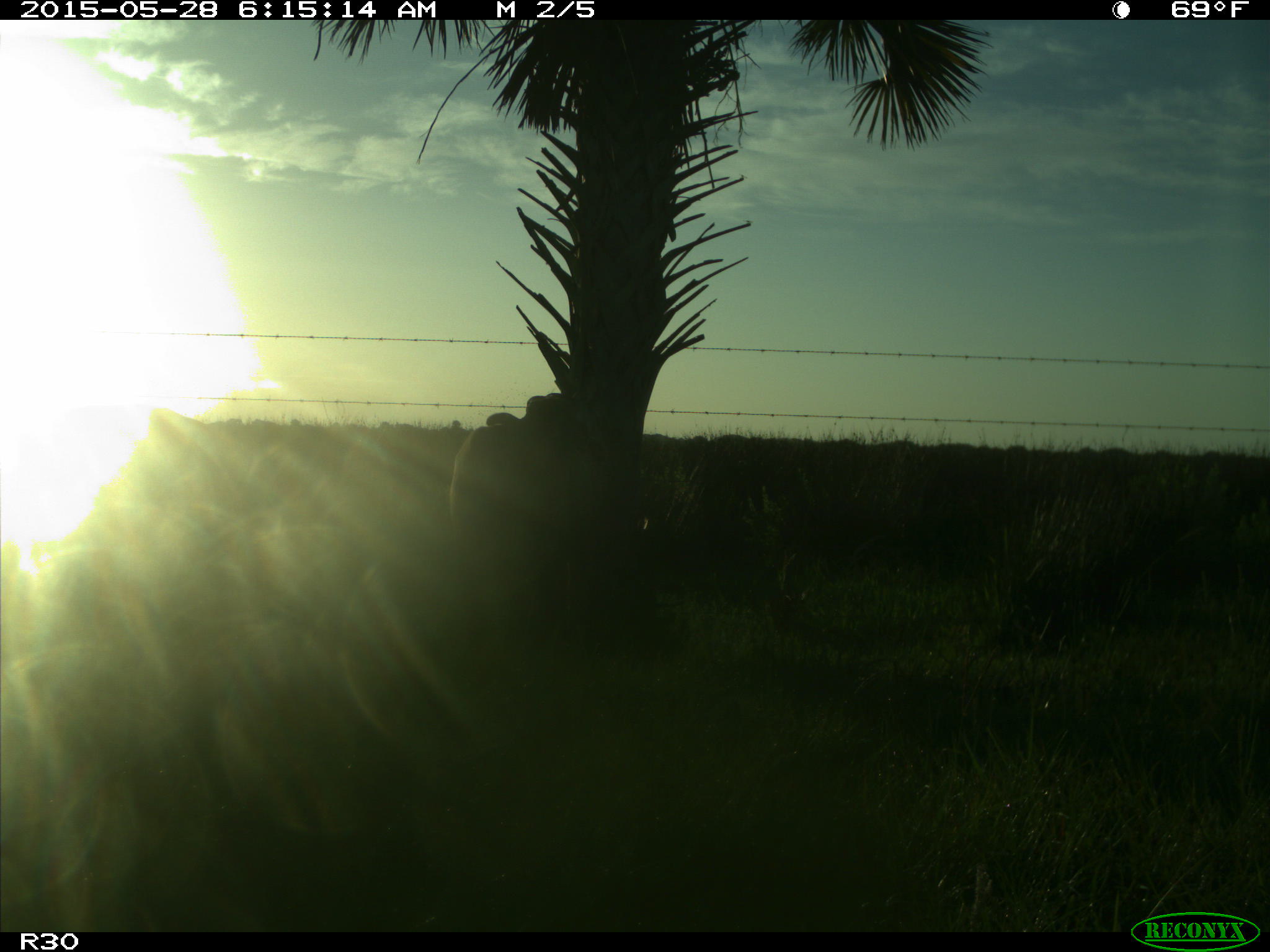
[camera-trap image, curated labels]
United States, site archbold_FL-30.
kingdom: Animalia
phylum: Chordata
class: Mammalia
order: Artiodactyla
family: Bovidae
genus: Bos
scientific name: Bos taurus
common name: domestic cow